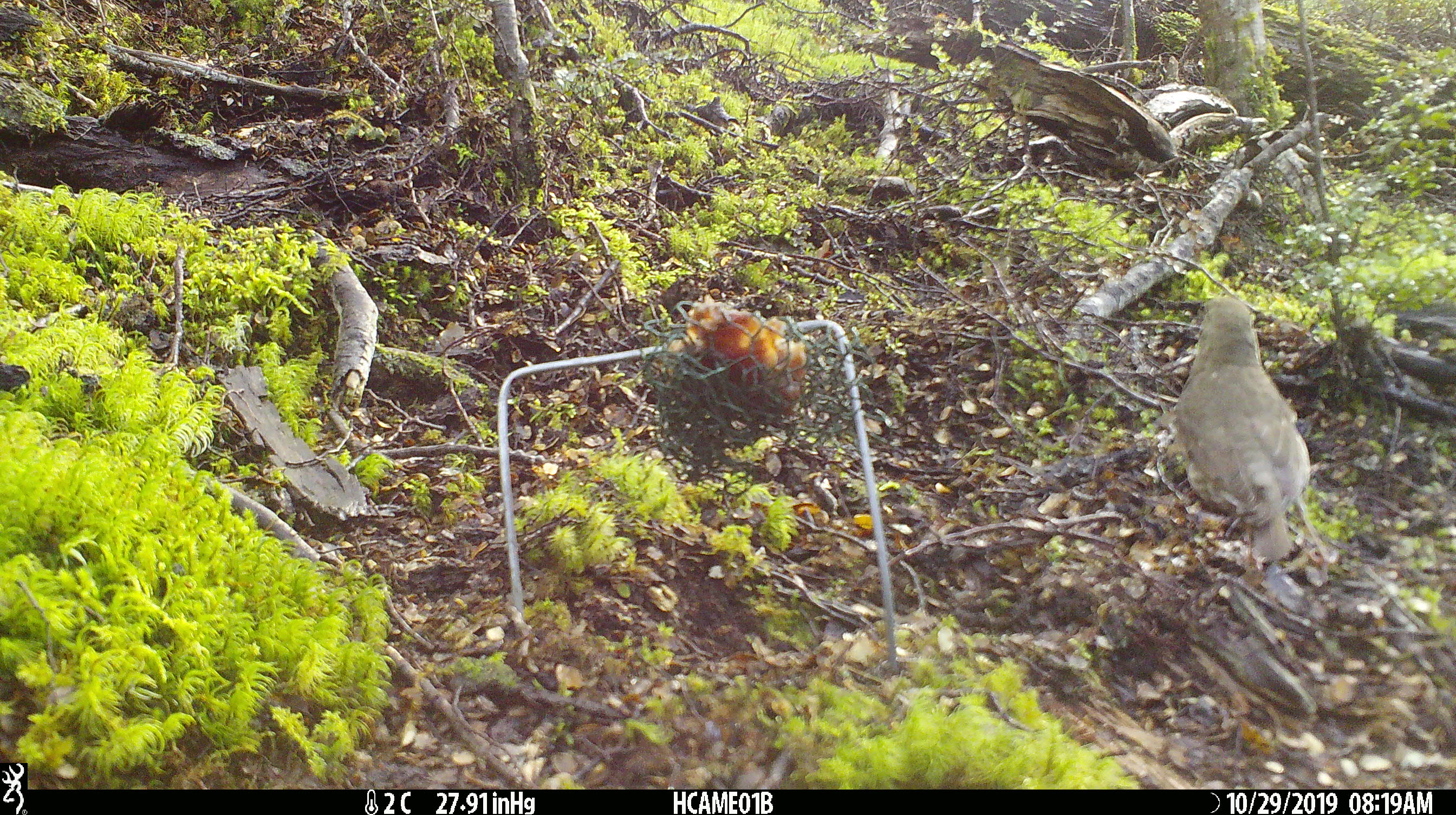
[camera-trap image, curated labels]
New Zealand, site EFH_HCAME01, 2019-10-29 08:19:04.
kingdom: Animalia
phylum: Chordata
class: Aves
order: Passeriformes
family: Turdidae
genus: Turdus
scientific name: Turdus philomelos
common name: song thrush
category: thrush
Thrush (song thrush) (Turdus philomelos).